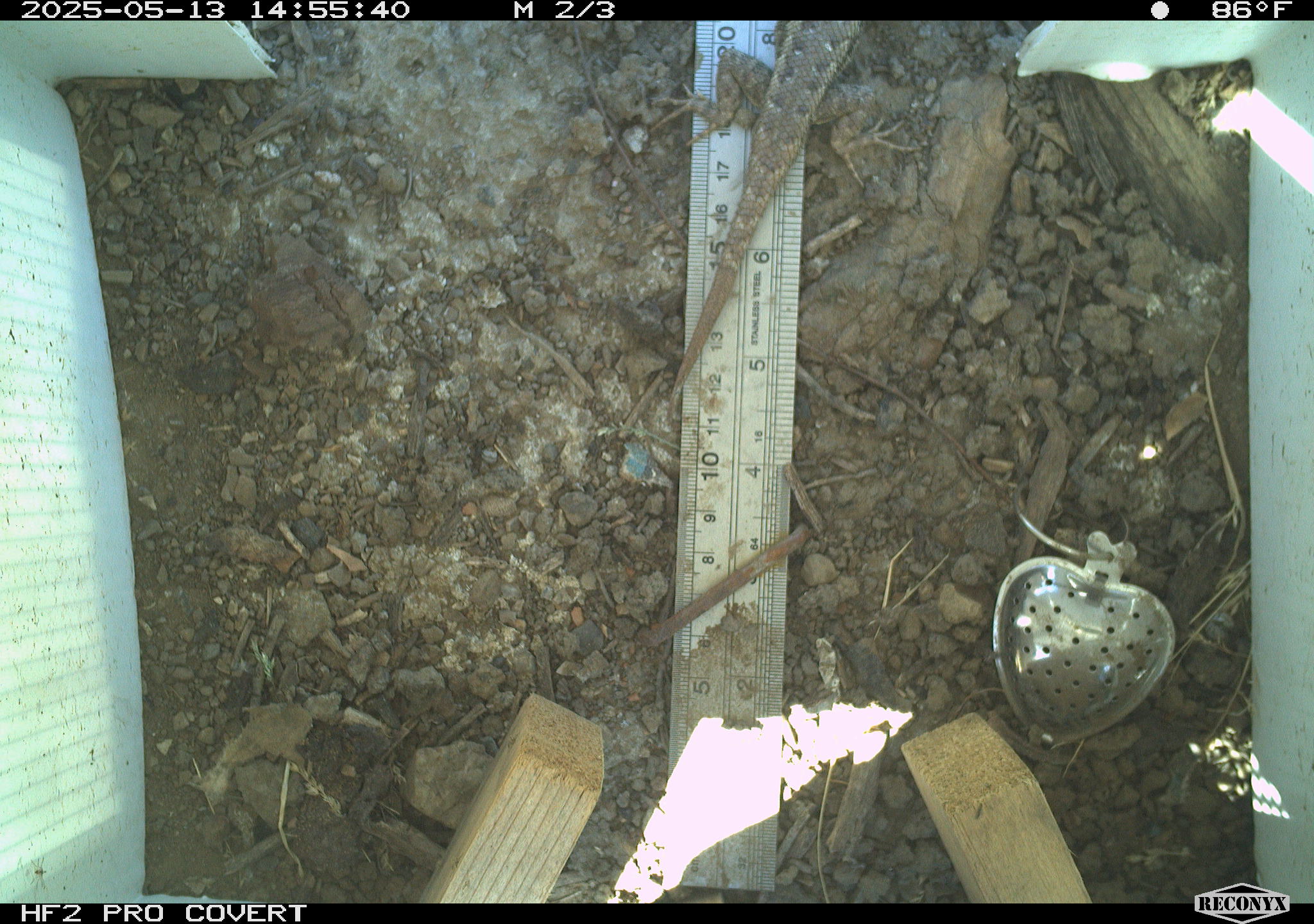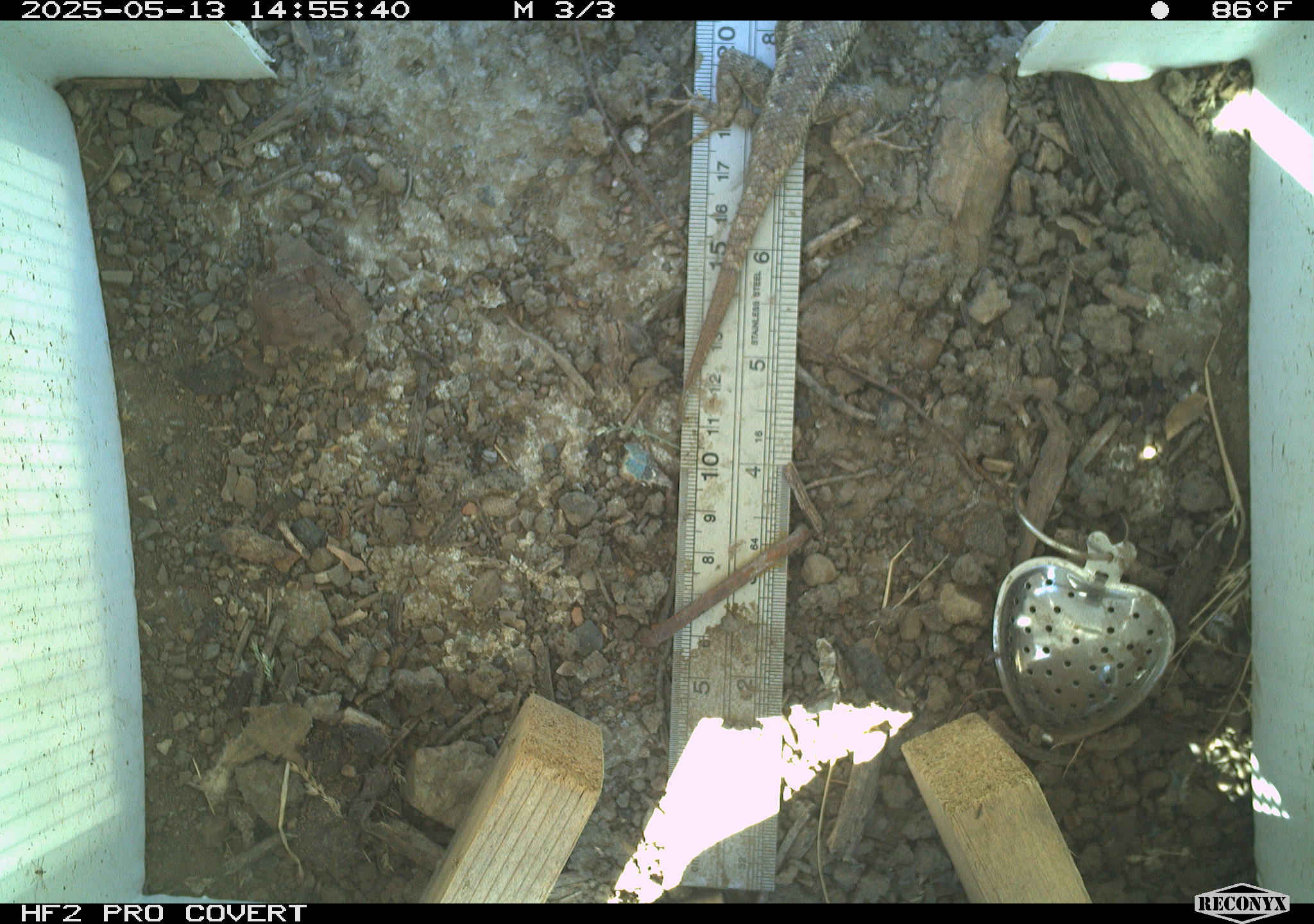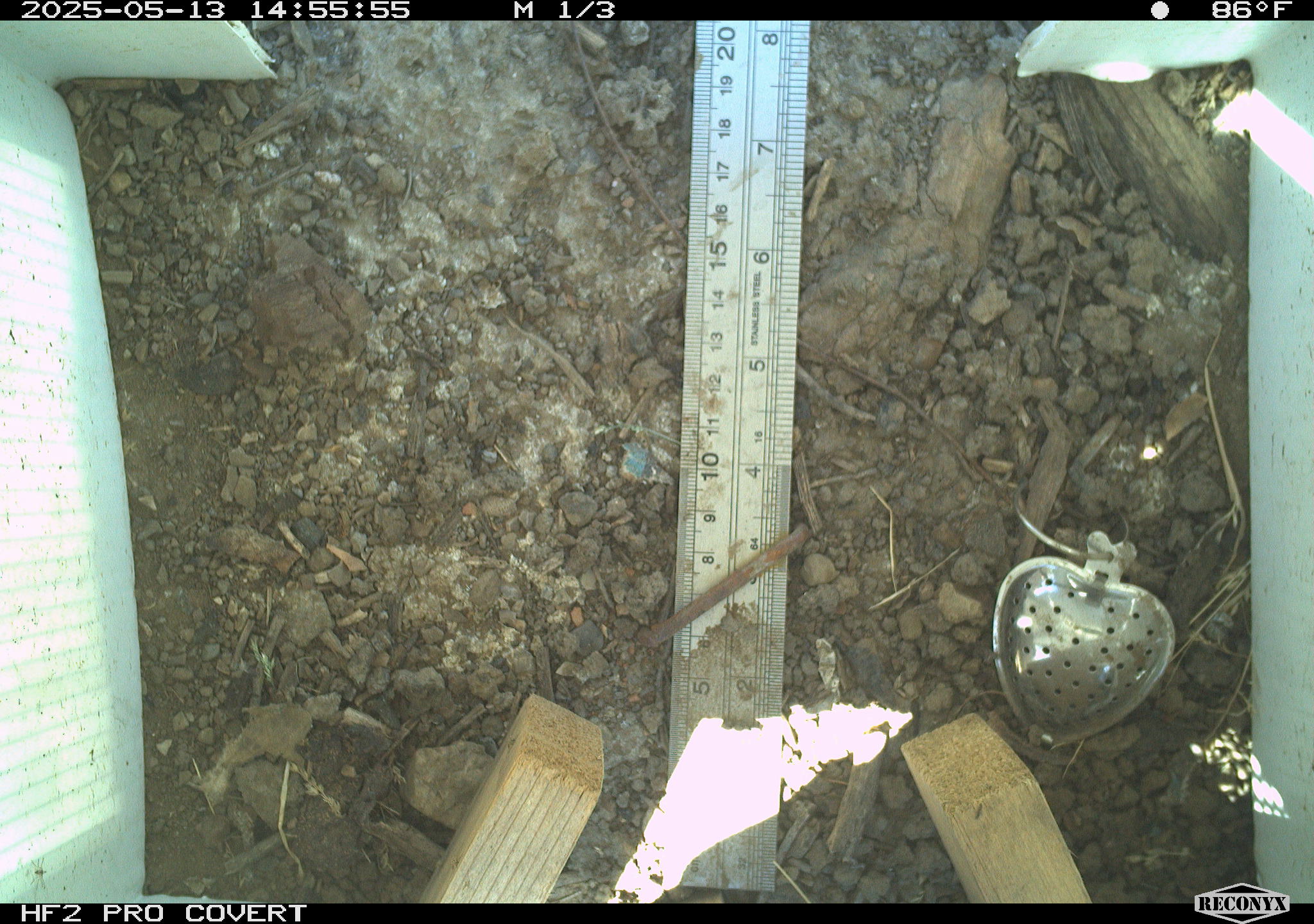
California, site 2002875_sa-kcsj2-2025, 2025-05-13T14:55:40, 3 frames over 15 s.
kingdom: Animalia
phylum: Chordata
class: Reptilia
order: Squamata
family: Phrynosomatidae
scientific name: Phrynosomatidae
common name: north american spiny lizards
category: sceloporus/uta species